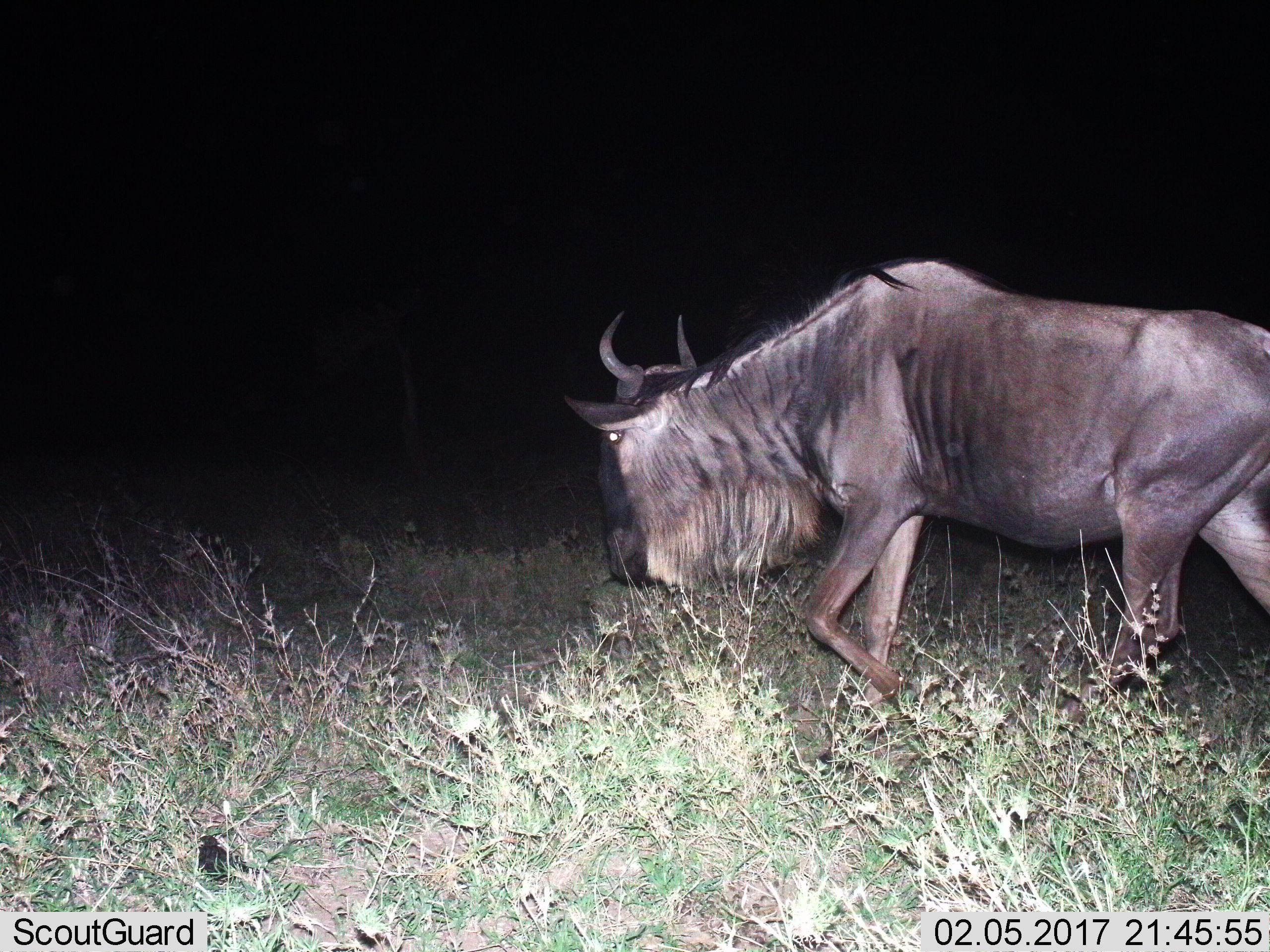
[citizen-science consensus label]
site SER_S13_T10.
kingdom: Animalia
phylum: Chordata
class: Mammalia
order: Artiodactyla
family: Bovidae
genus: Connochaetes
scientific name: Connochaetes taurinus taurinus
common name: blue wildebeest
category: wildebeestblue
Wildebeestblue (blue wildebeest) (Connochaetes taurinus taurinus), count 1. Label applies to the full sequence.